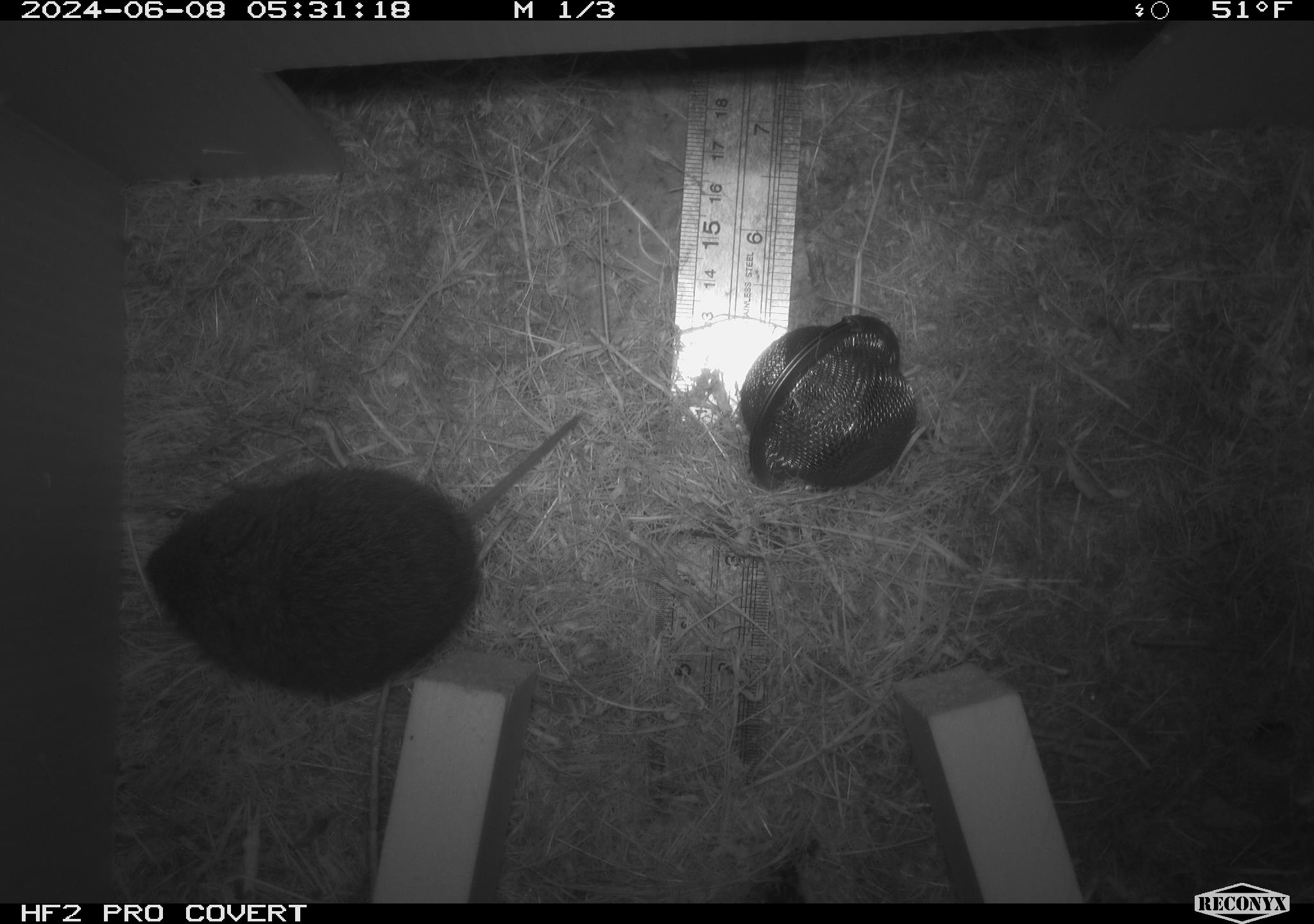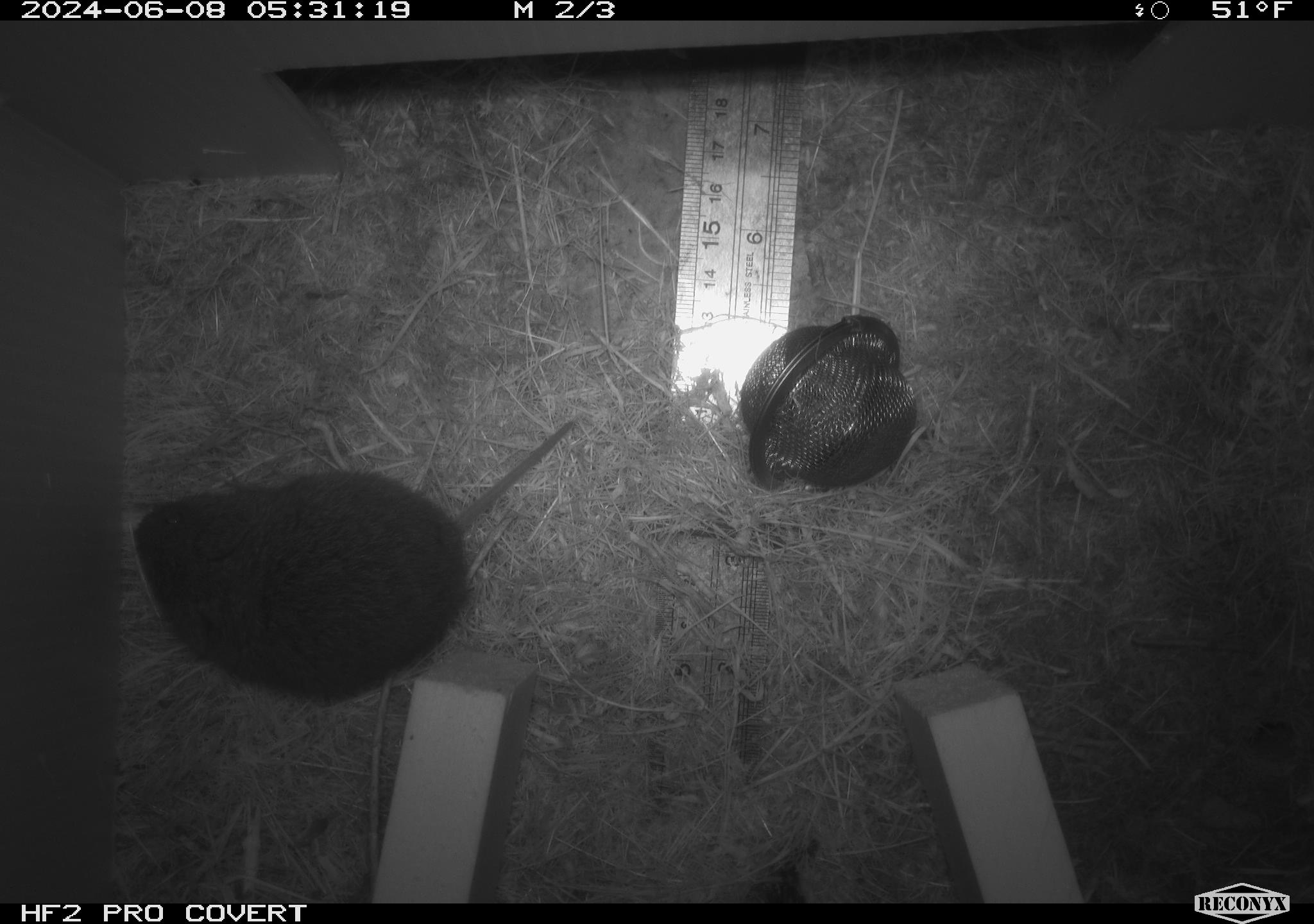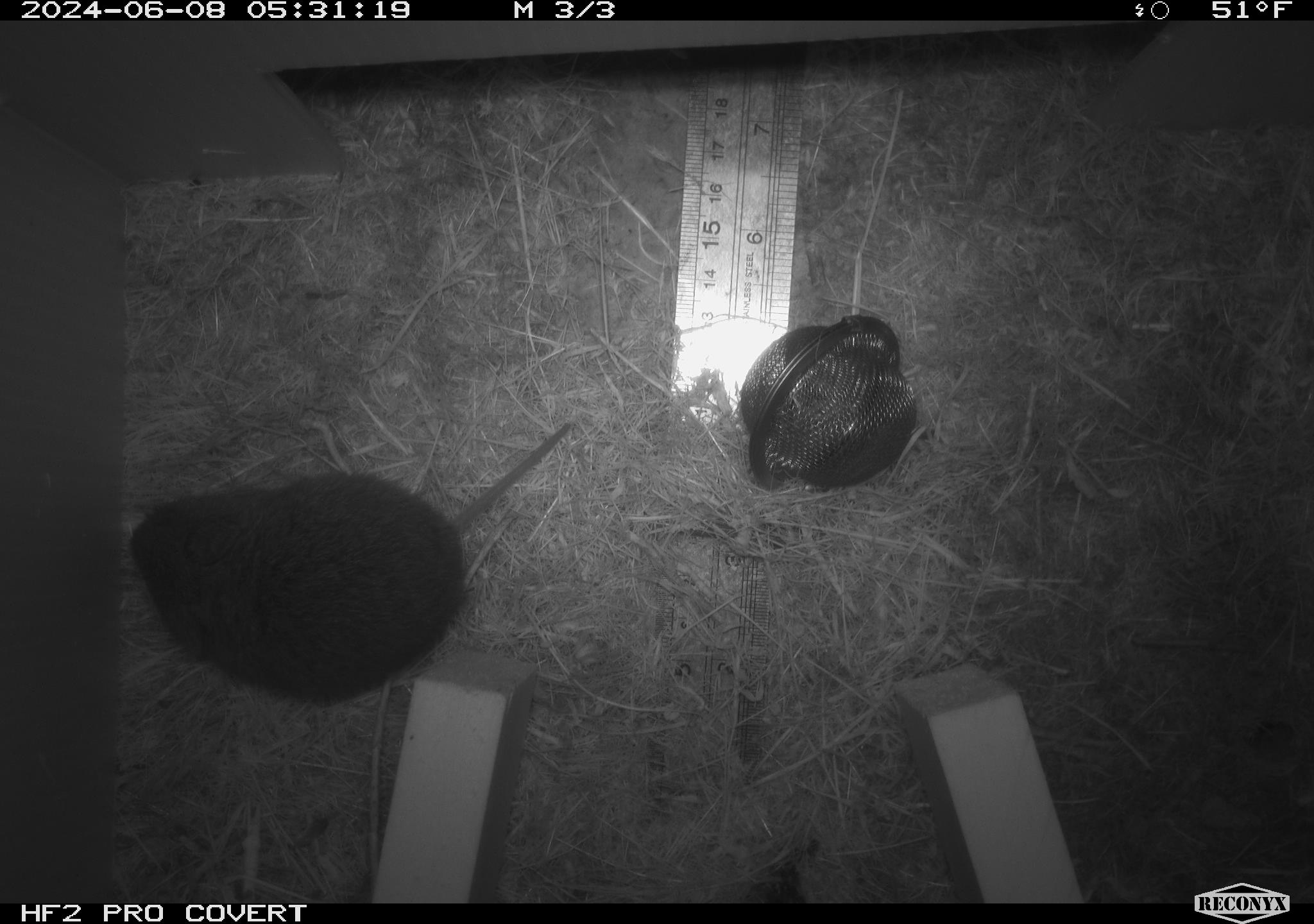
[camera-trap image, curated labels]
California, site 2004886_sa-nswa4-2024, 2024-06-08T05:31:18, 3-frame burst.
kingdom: Animalia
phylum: Chordata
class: Mammalia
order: Rodentia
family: Cricetidae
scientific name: Arvicolinae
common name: voles, lemmings, and muskrats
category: arvicolinae subfamily